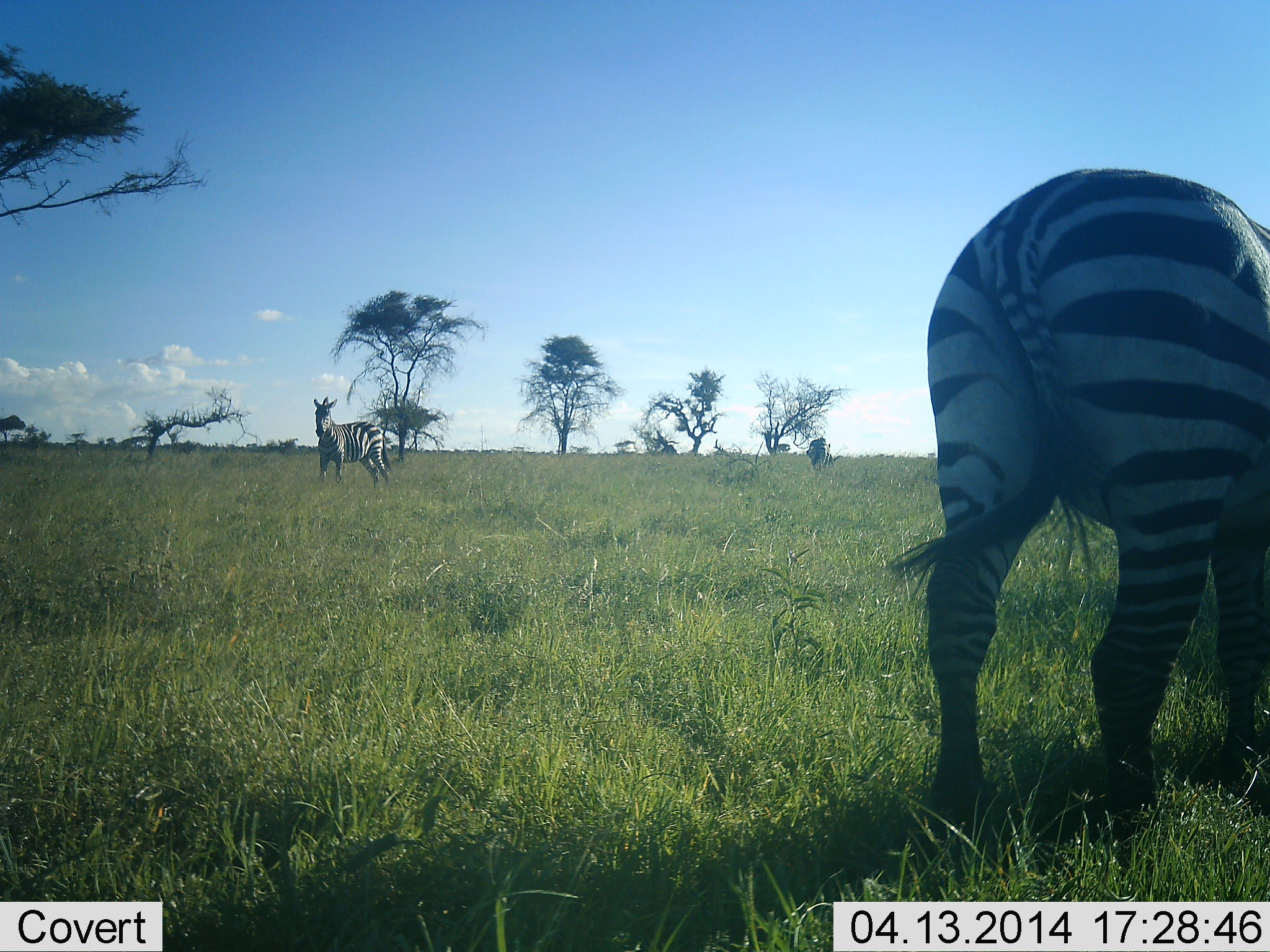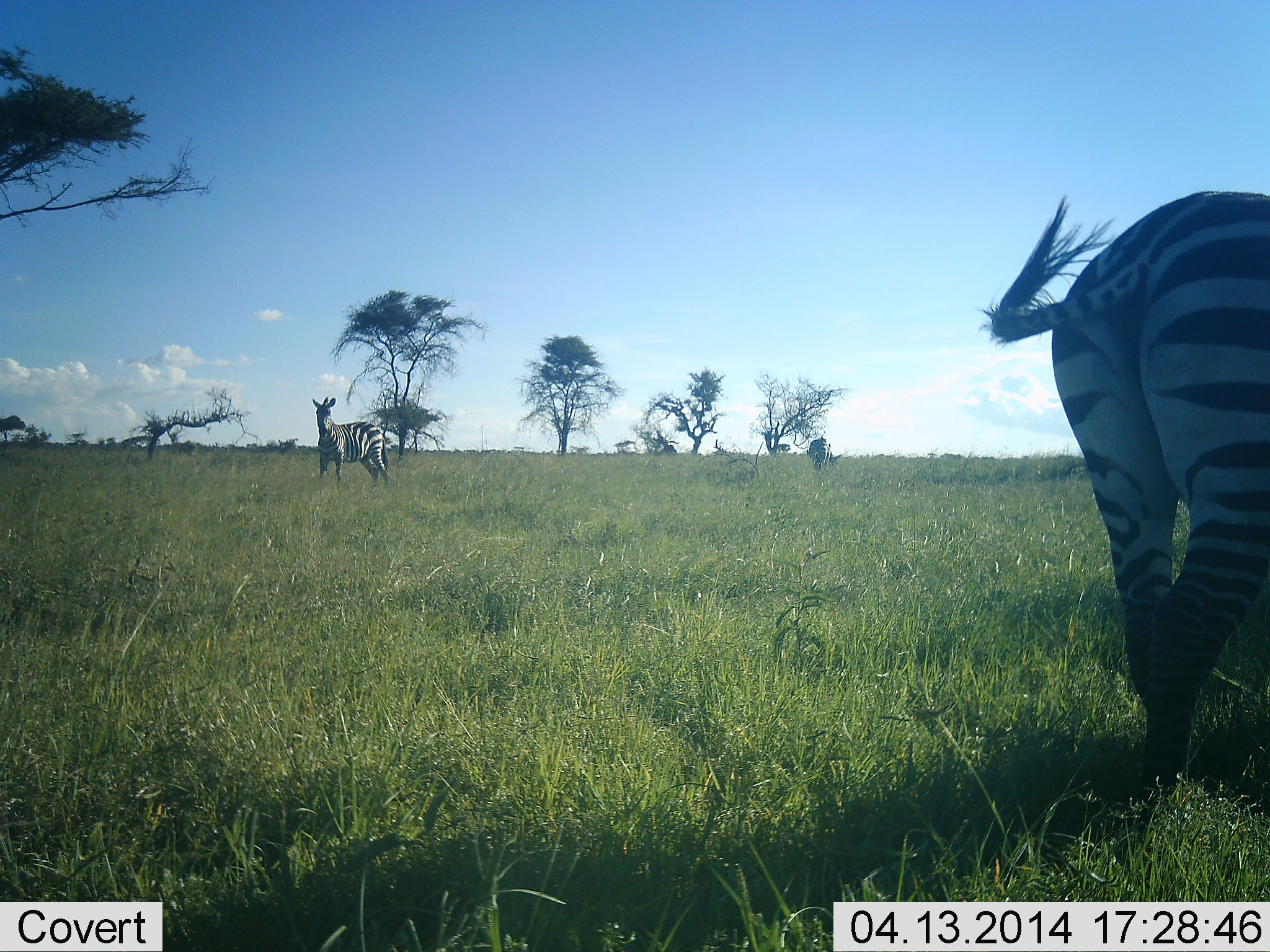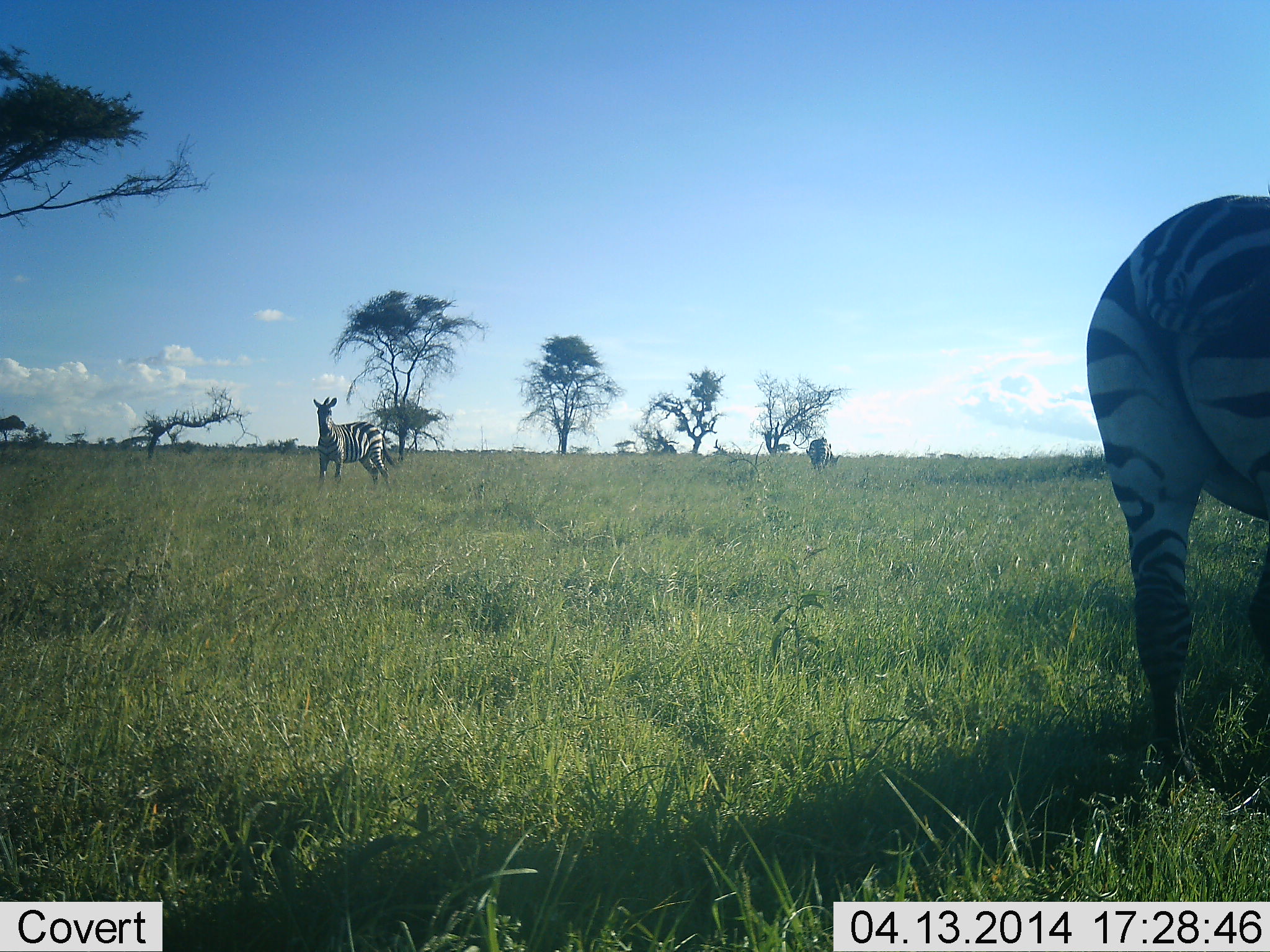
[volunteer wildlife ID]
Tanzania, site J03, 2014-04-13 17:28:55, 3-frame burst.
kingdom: Animalia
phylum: Chordata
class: Mammalia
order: Perissodactyla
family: Equidae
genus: Equus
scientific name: Equus quagga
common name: plains zebra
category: zebra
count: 3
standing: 90%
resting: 0%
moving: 40%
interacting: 0%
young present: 0%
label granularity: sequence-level